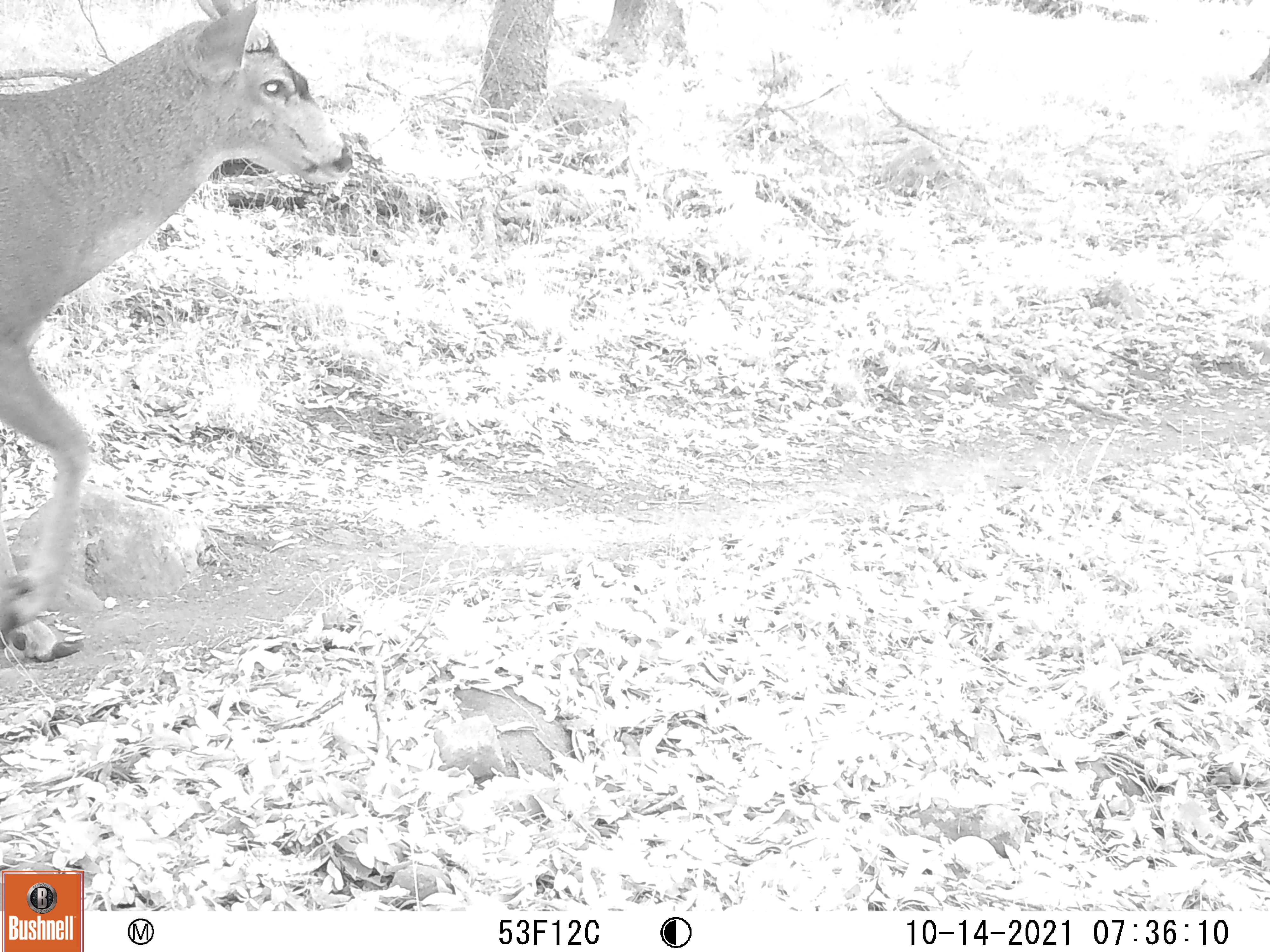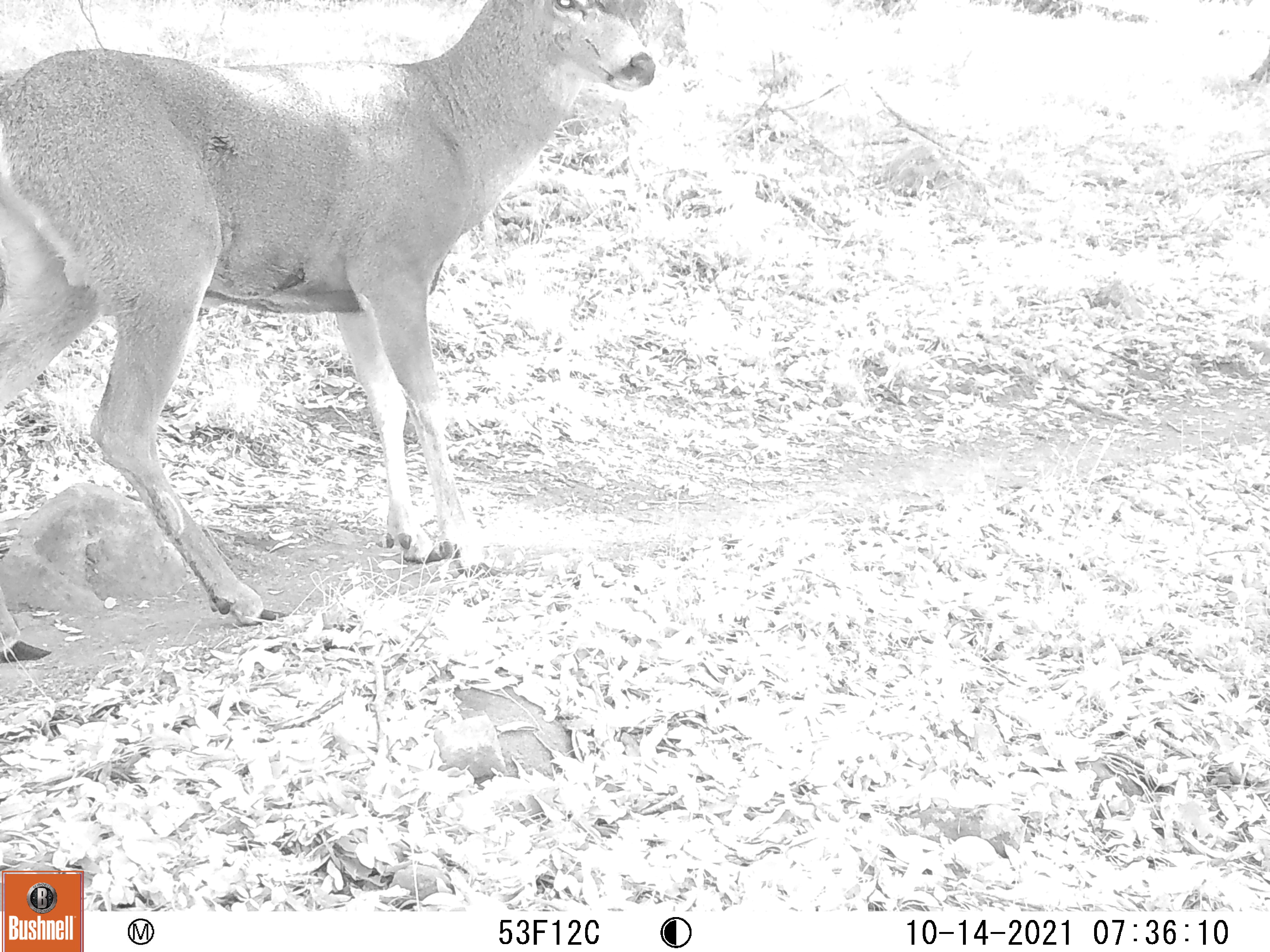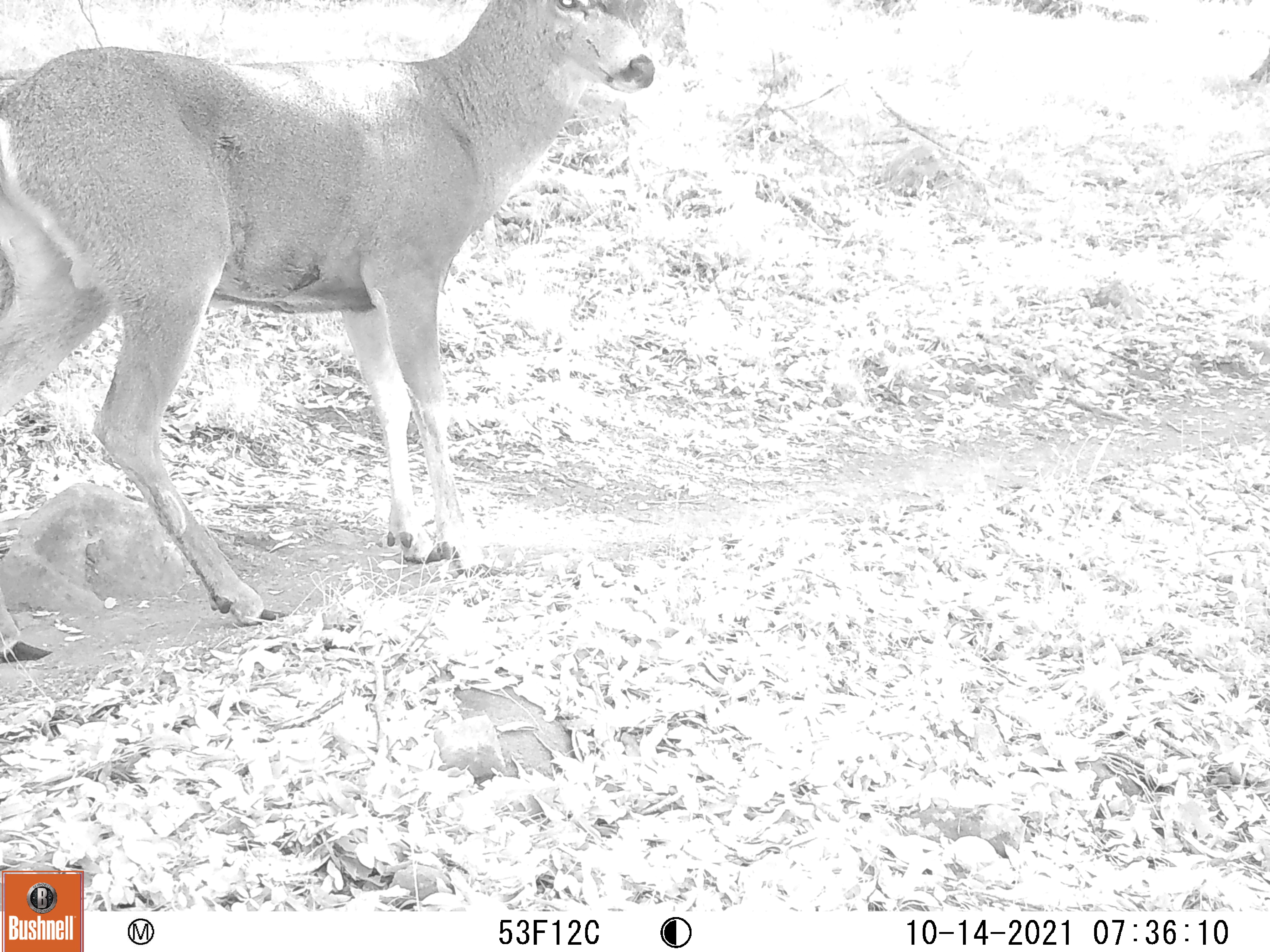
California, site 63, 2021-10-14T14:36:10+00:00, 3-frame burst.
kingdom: Animalia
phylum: Chordata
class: Mammalia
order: Artiodactyla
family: Cervidae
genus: Odocoileus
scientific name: Odocoileus hemionus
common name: mule deer